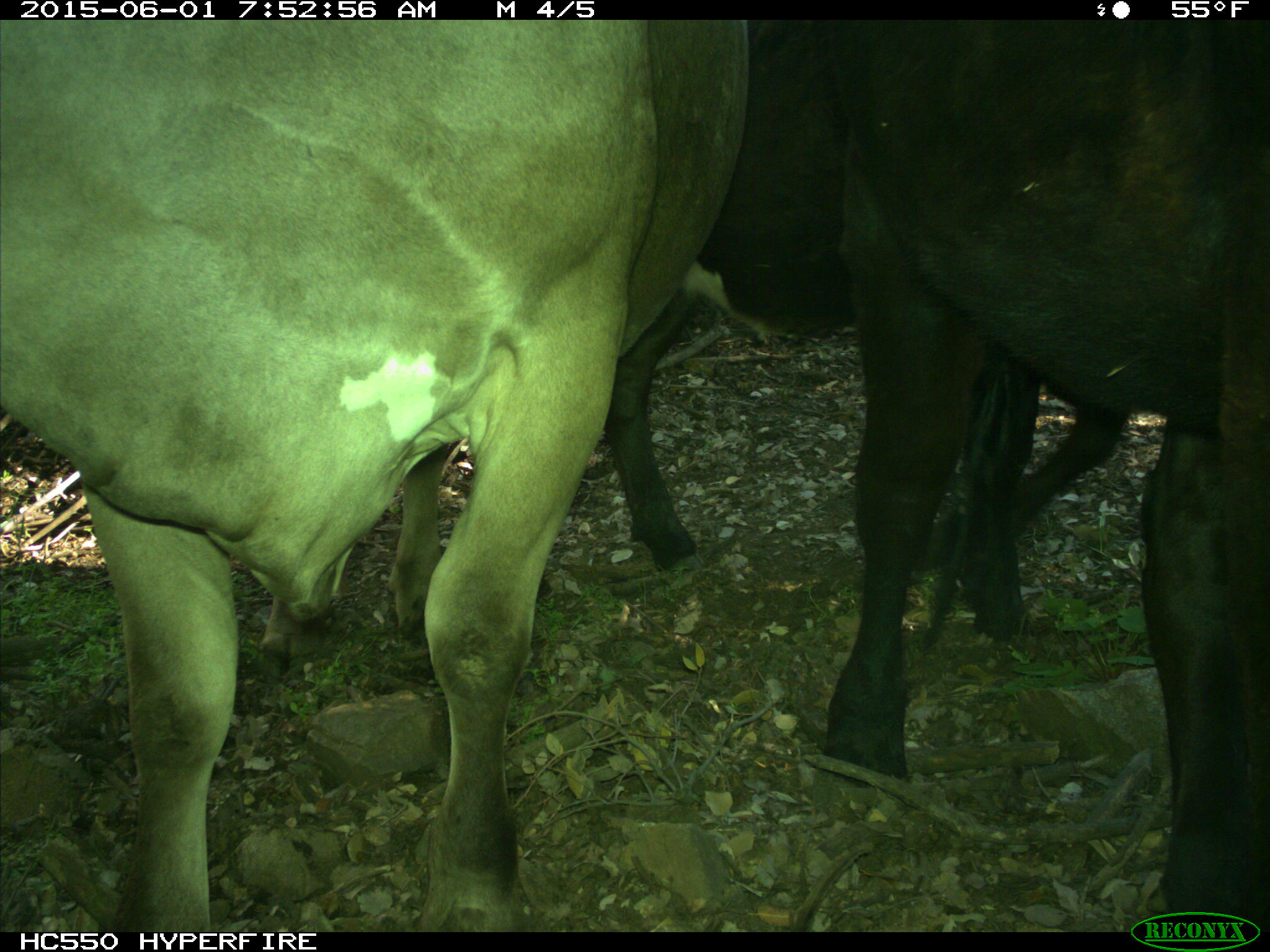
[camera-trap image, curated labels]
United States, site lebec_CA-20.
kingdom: Animalia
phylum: Chordata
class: Mammalia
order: Artiodactyla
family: Bovidae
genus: Bos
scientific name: Bos taurus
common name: domestic cow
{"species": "Bos taurus (domestic cow)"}